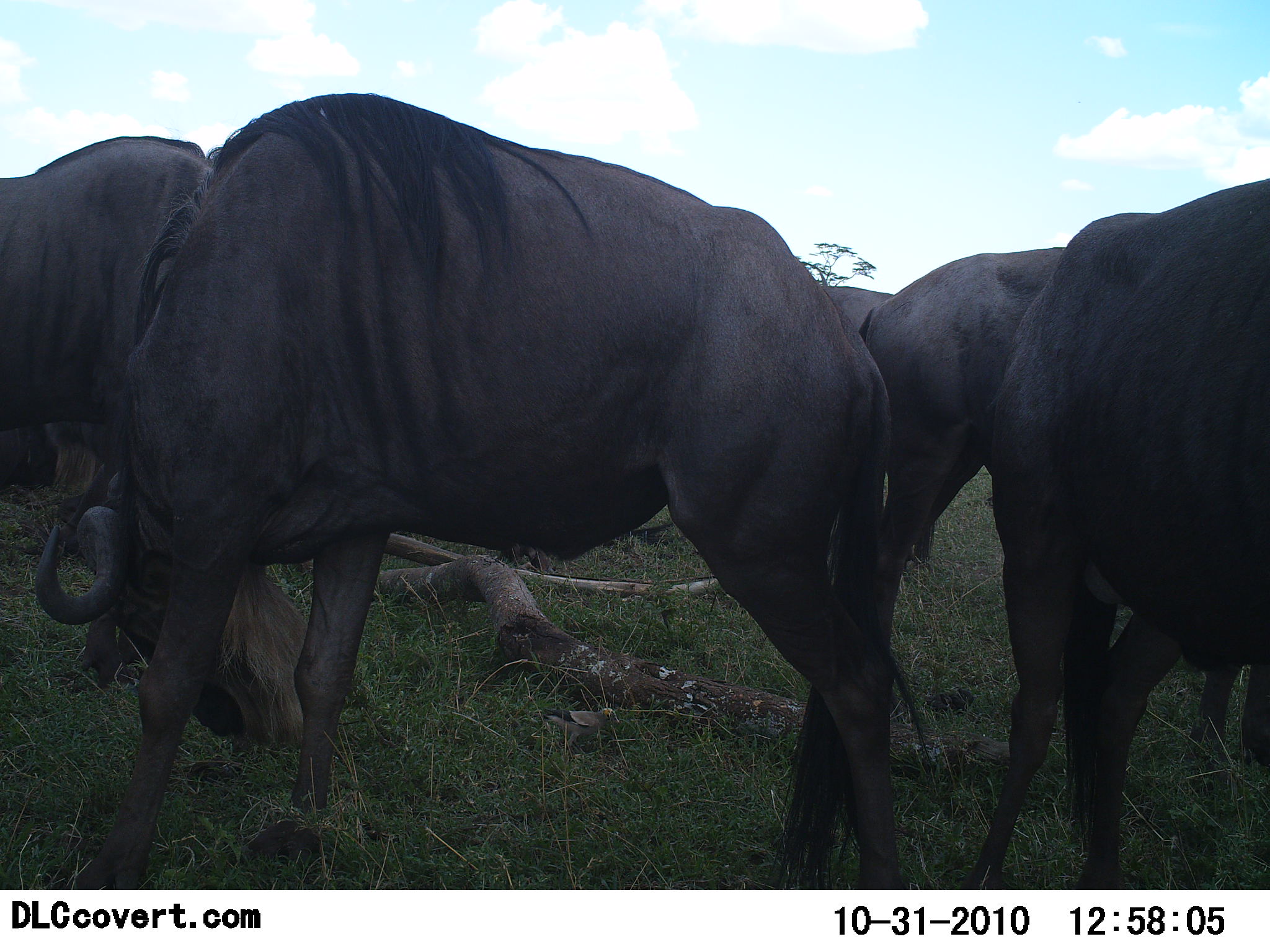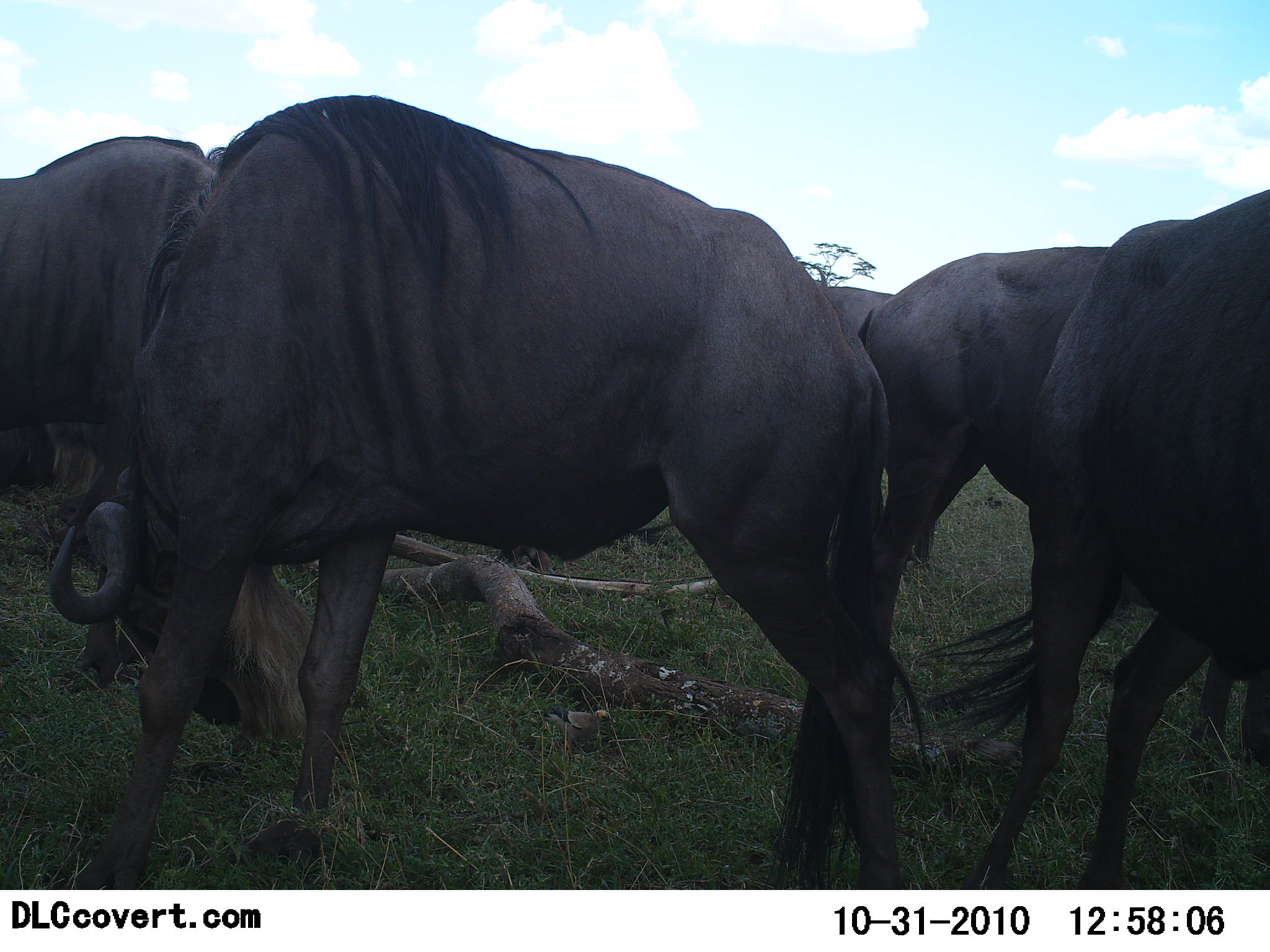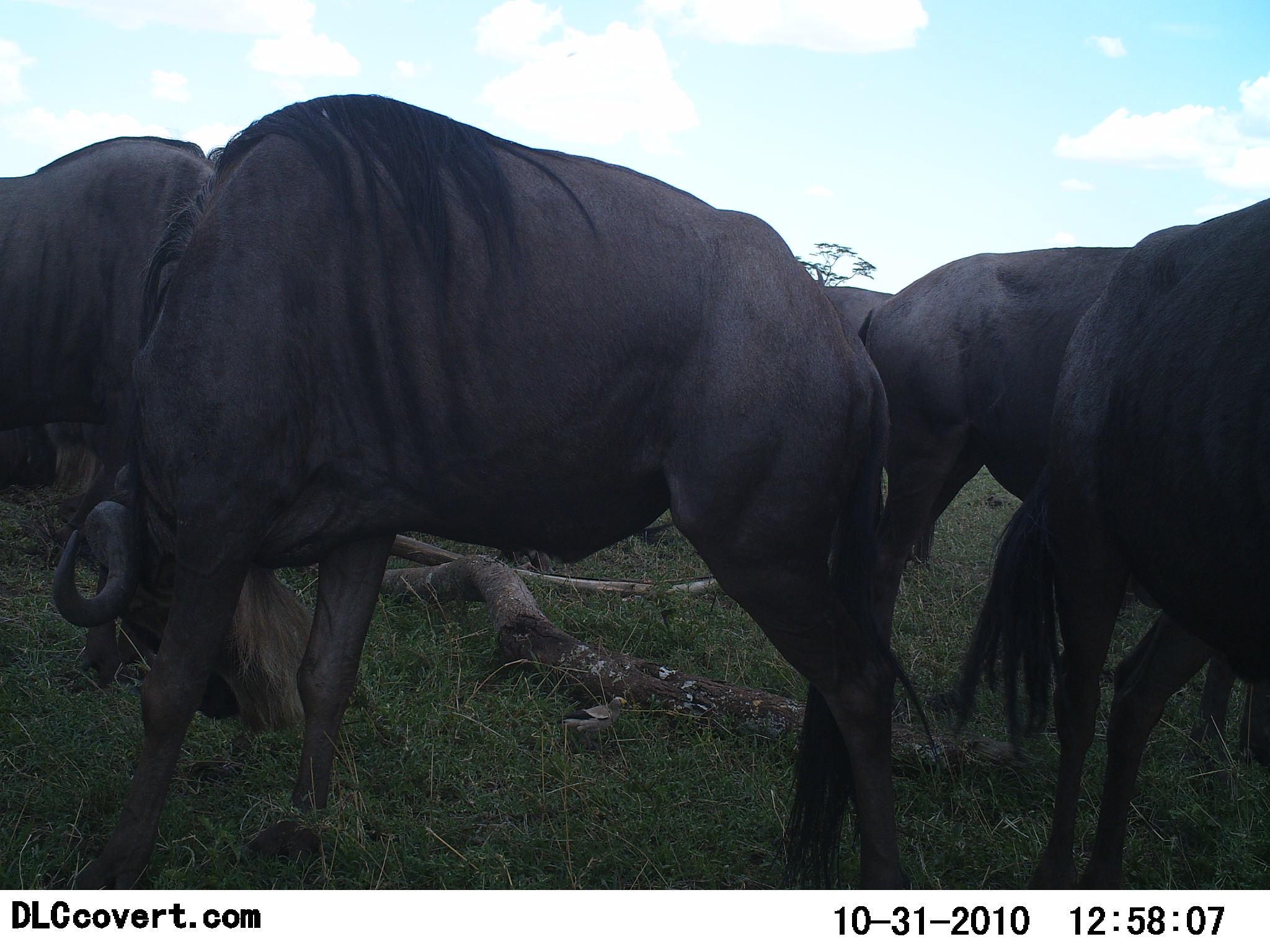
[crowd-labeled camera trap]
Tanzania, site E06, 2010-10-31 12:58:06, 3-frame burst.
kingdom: Animalia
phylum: Chordata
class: Mammalia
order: Artiodactyla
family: Bovidae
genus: Connochaetes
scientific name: Connochaetes taurinus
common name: blue wildebeest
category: wildebeest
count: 5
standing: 75%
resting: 0%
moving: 0%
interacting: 0%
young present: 0%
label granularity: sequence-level